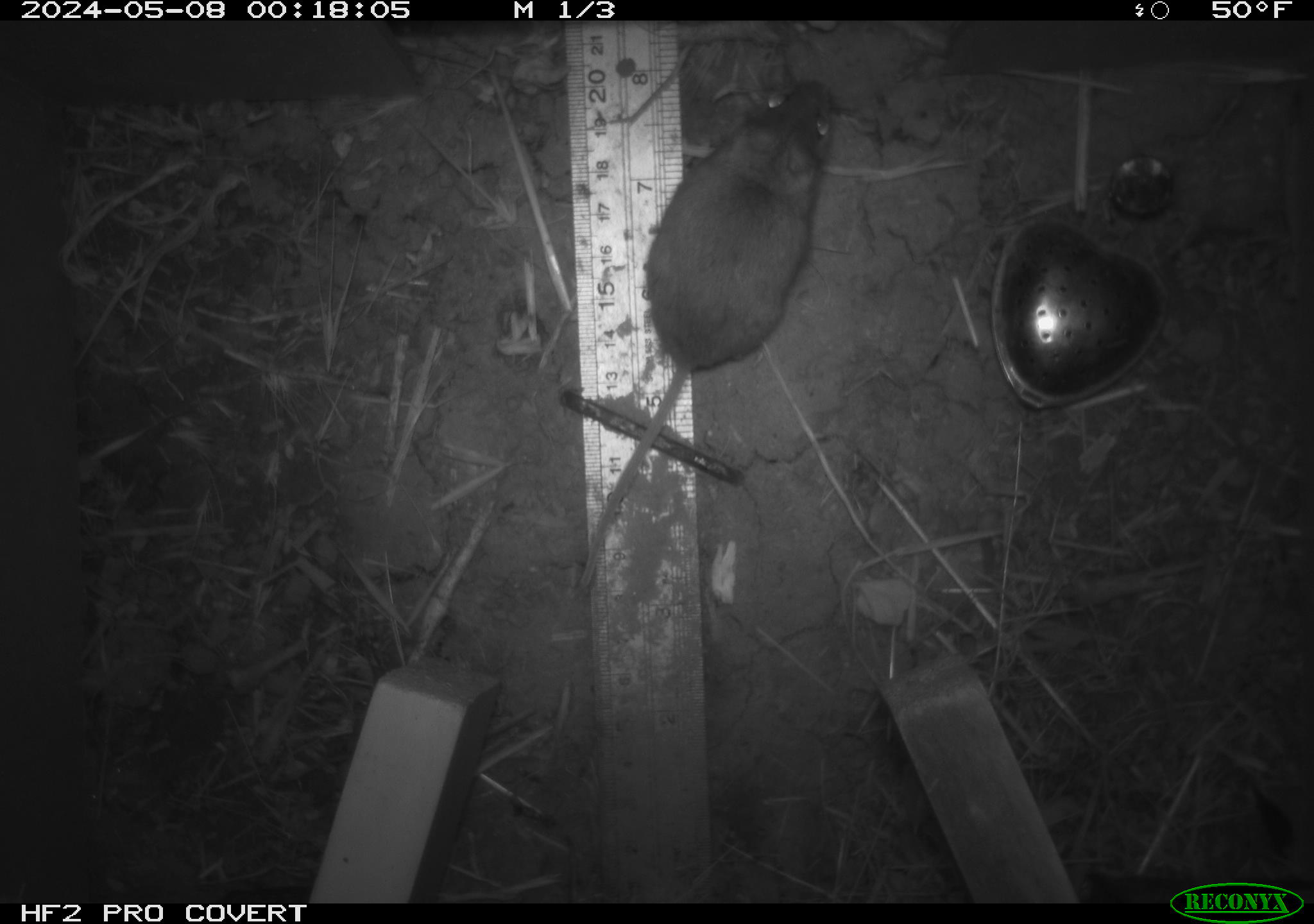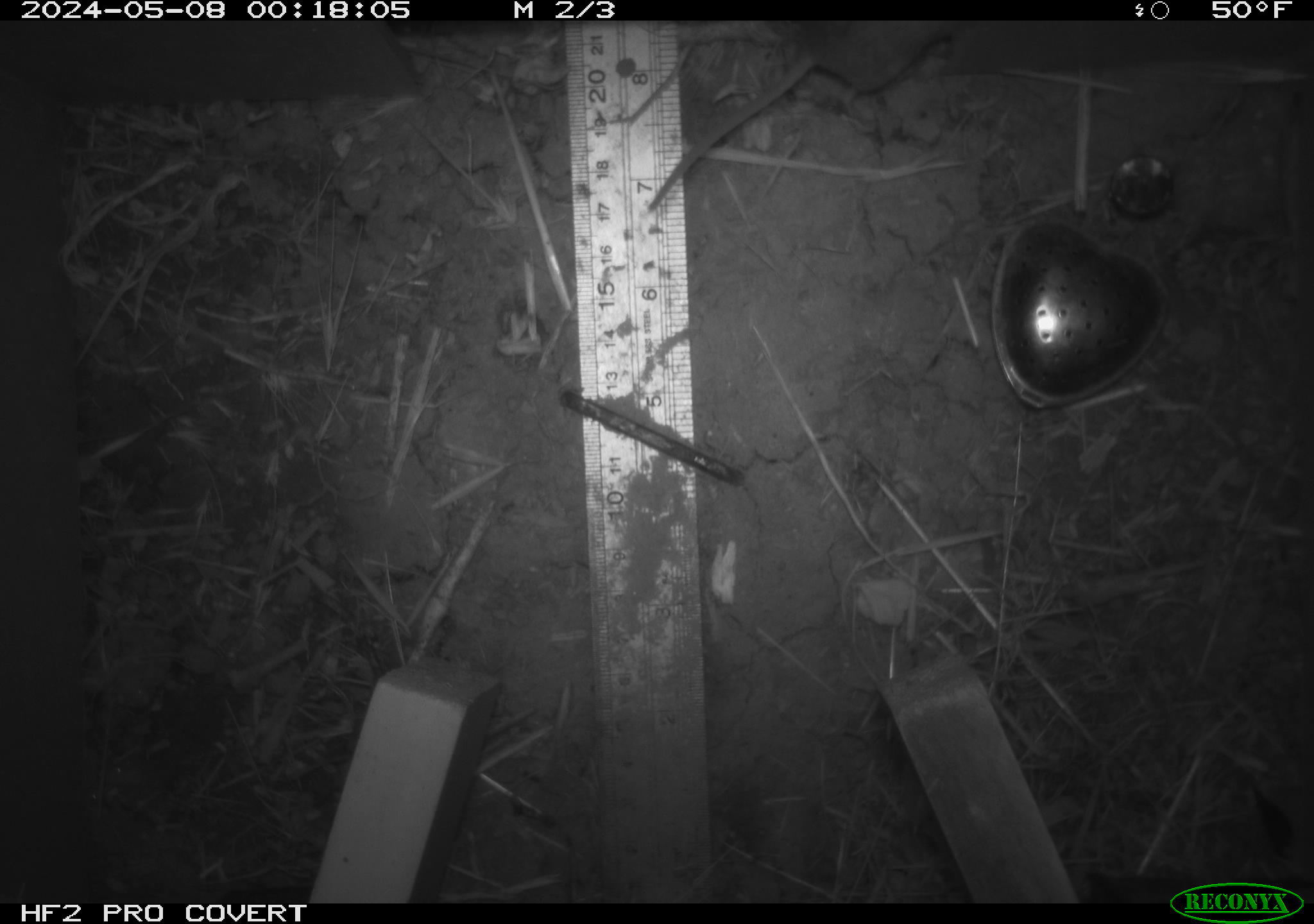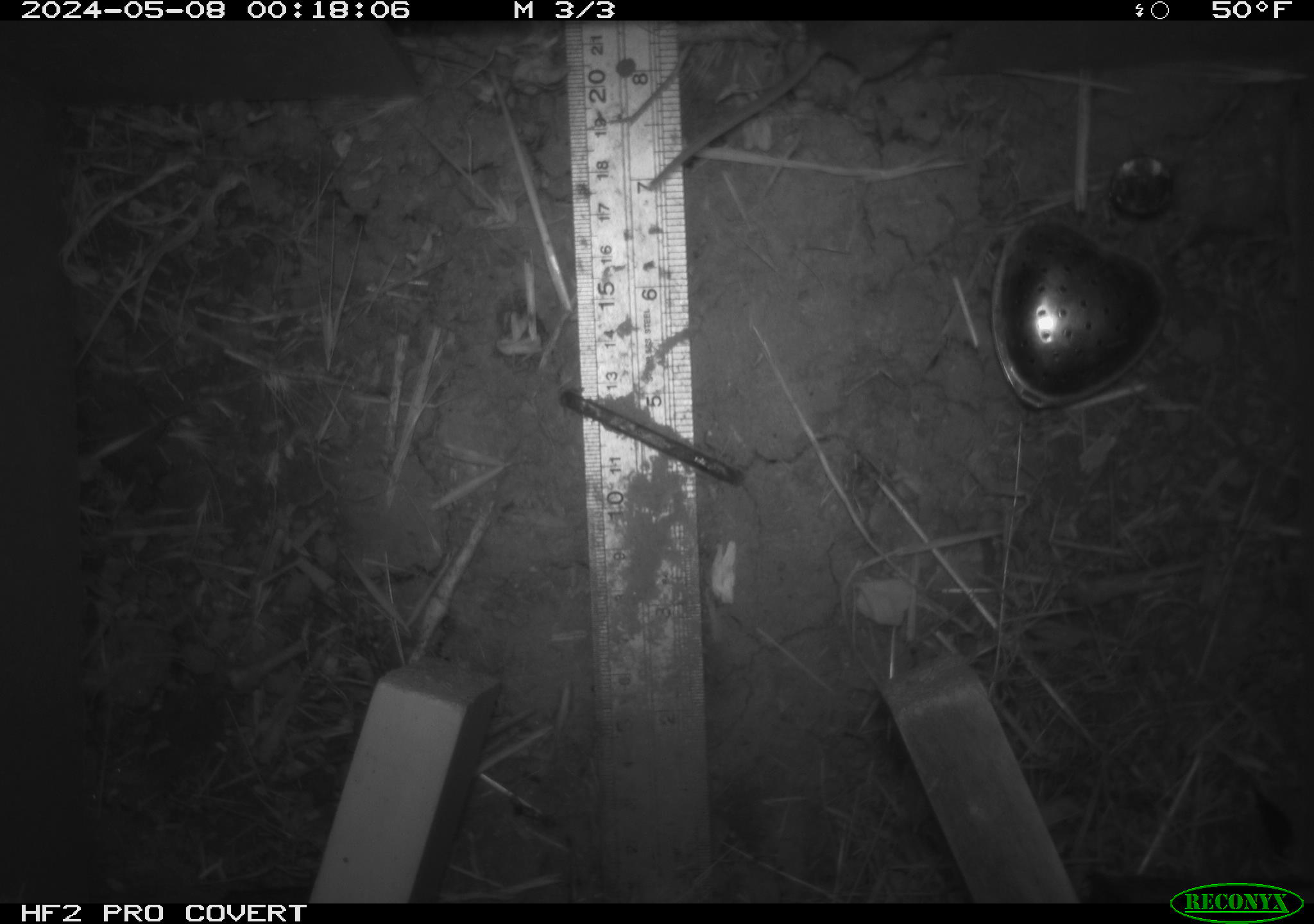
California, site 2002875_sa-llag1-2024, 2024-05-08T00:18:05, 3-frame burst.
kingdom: Animalia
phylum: Chordata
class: Mammalia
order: Rodentia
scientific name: Rodentia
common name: mouse species